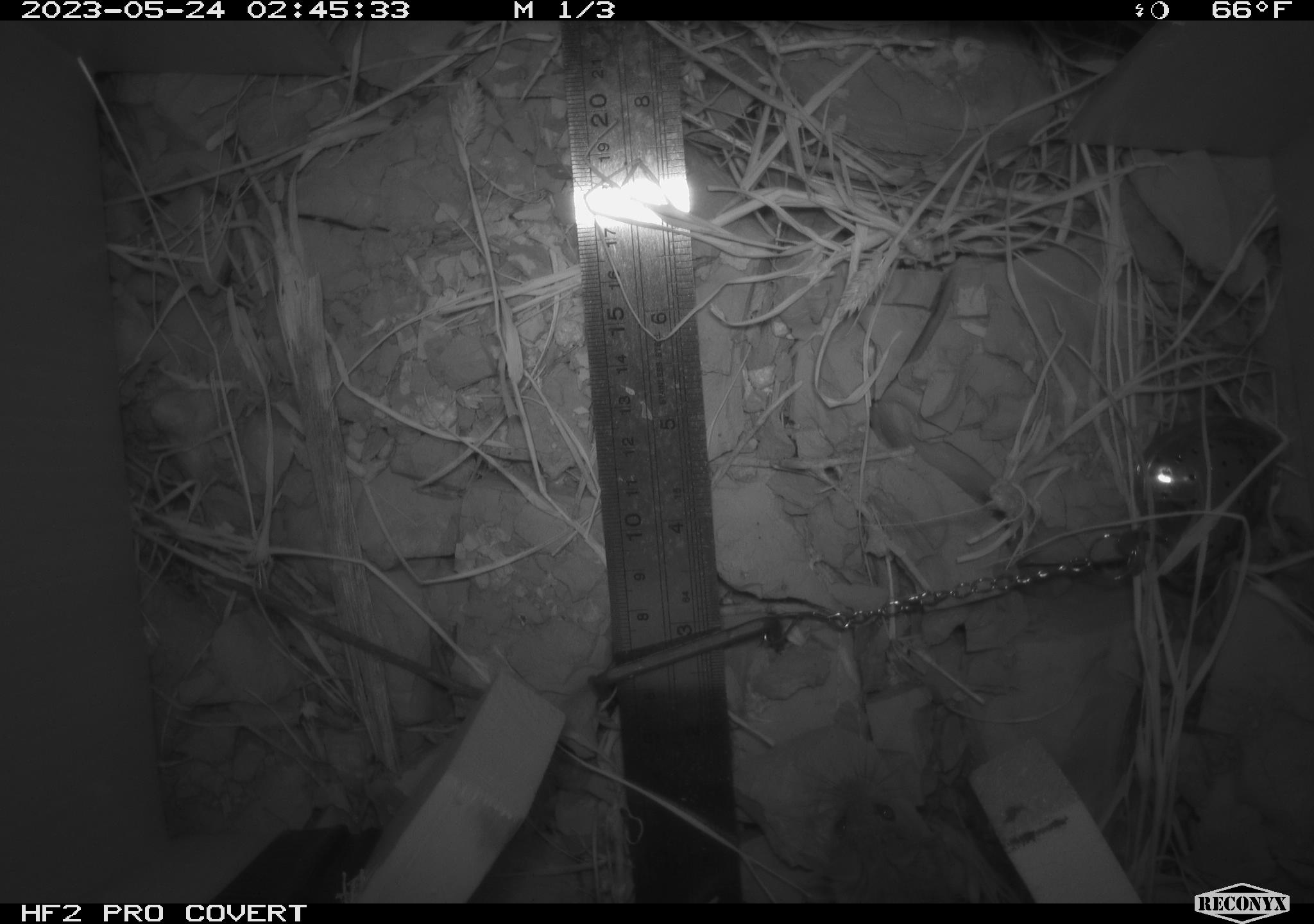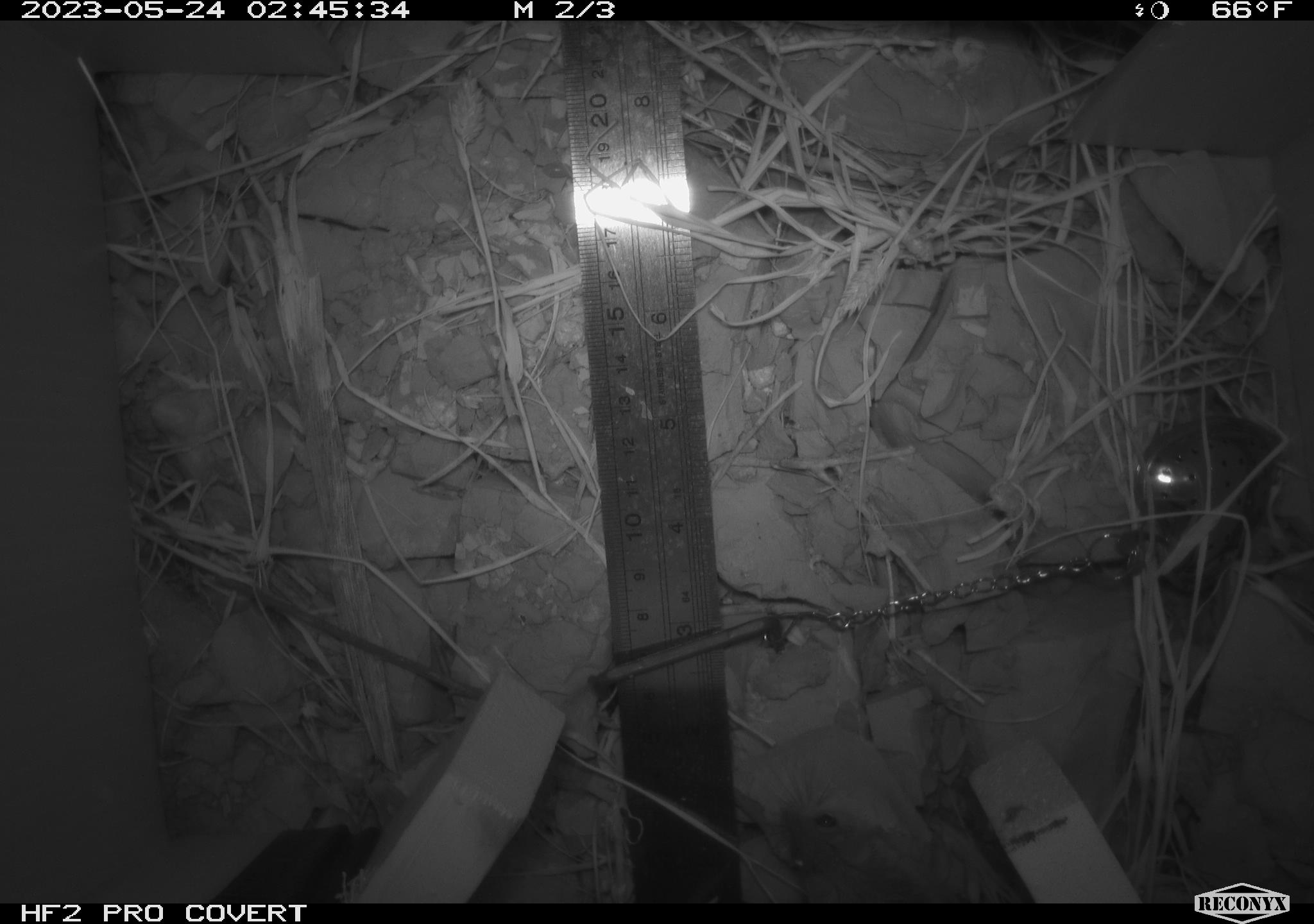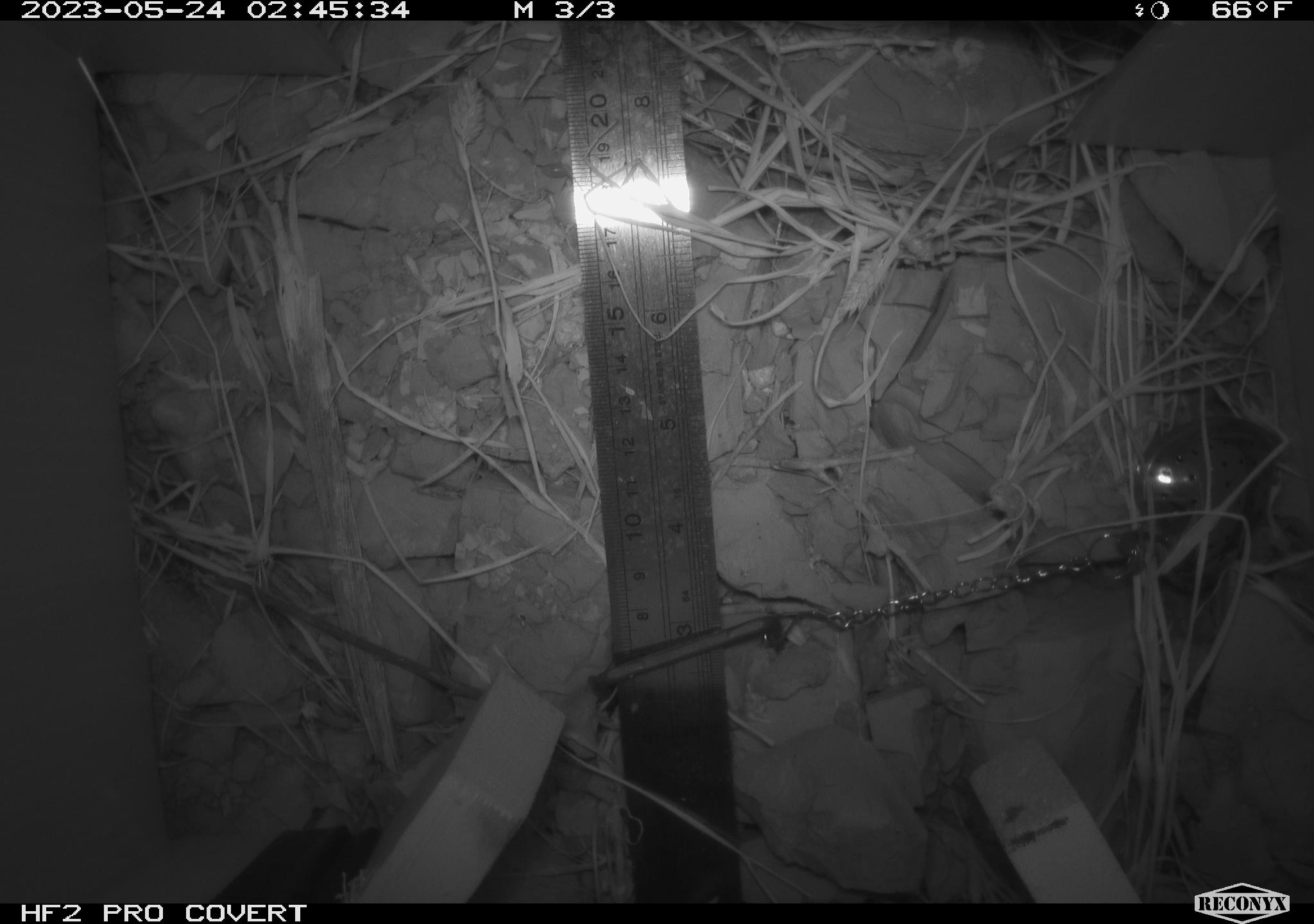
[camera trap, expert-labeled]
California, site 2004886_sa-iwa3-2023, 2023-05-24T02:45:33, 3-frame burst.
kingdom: Animalia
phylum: Chordata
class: Mammalia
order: Rodentia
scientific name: Rodentia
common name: mouse species